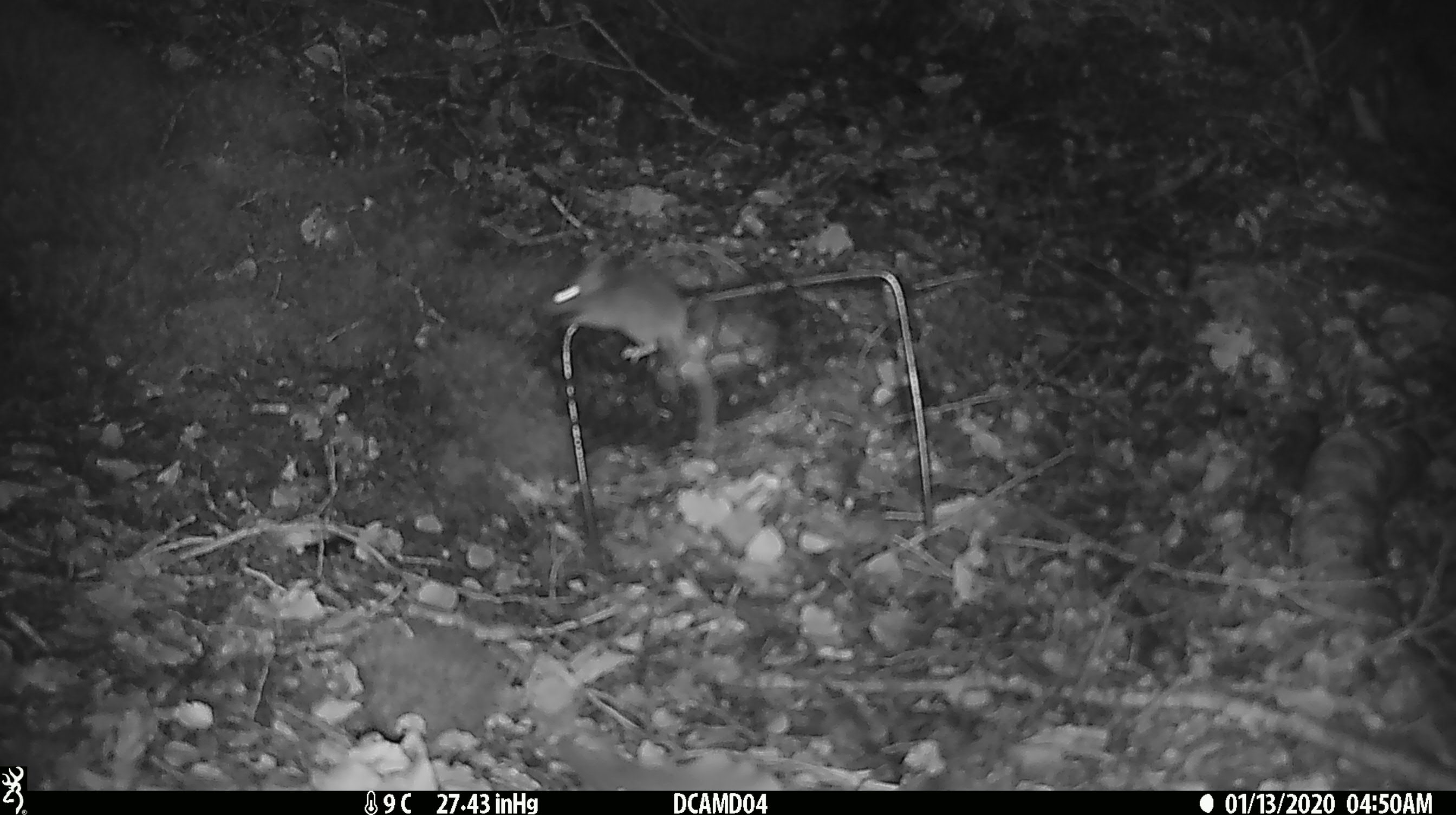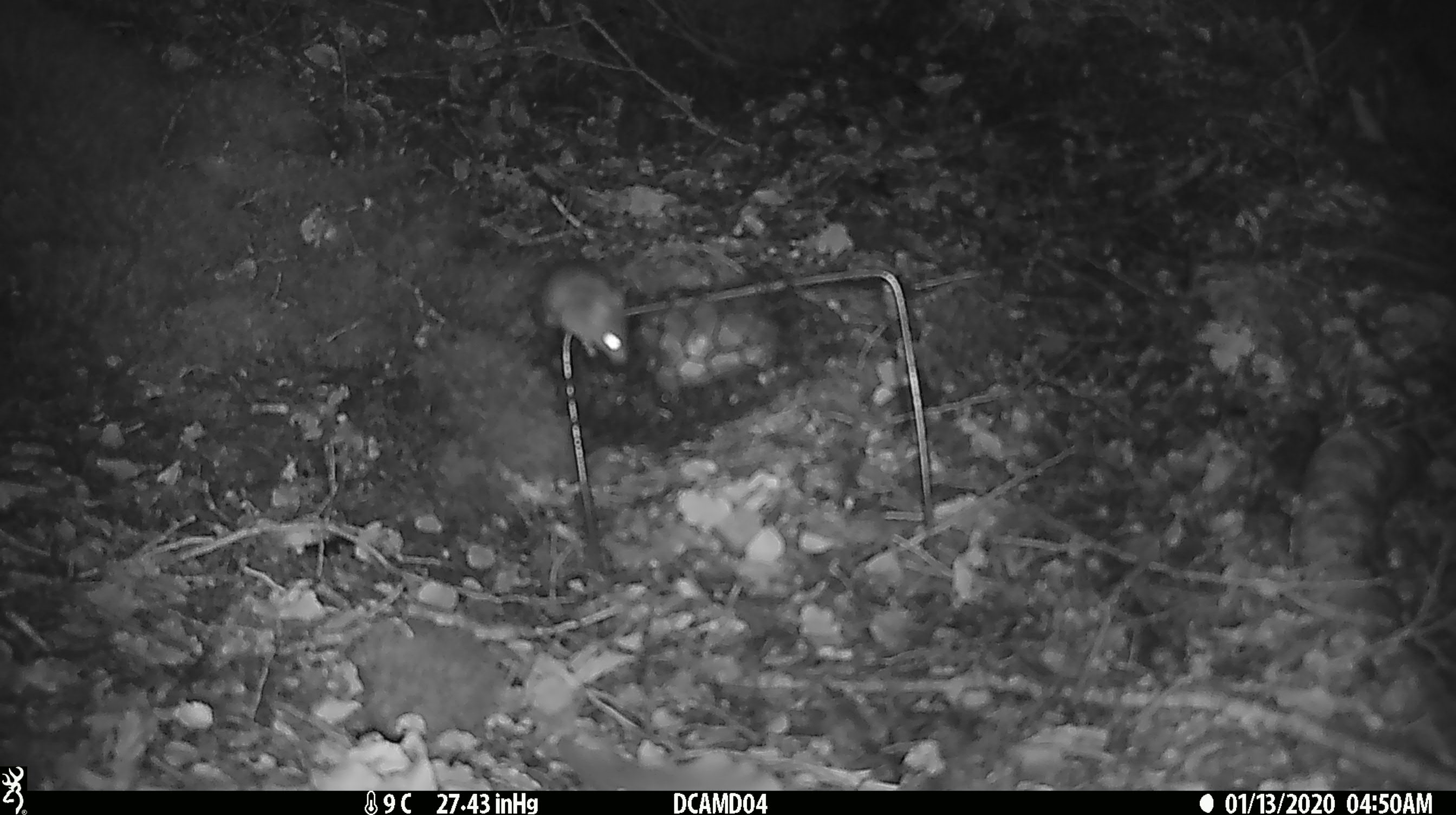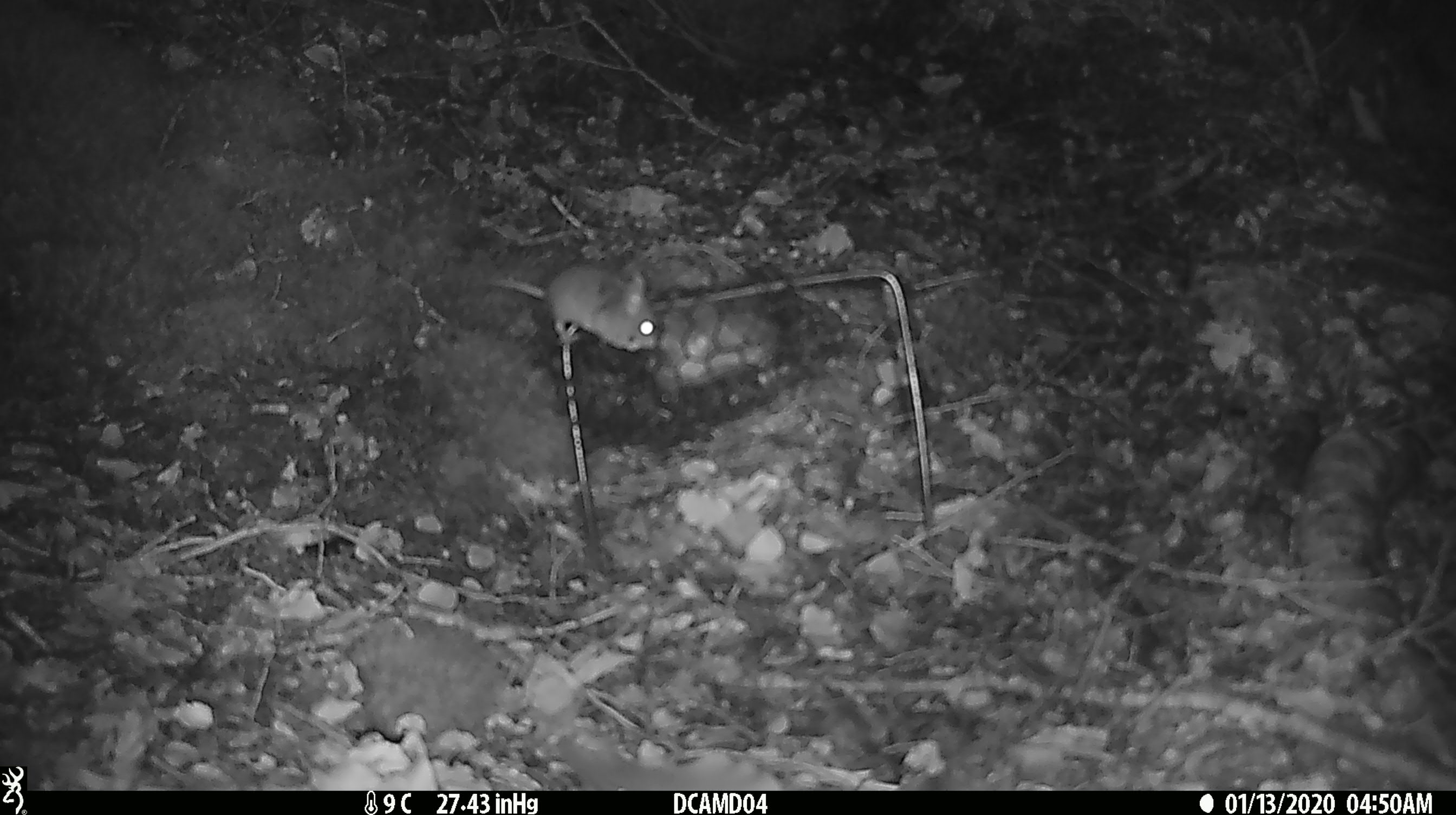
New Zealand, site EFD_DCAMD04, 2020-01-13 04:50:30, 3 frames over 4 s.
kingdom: Animalia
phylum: Chordata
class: Mammalia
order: Rodentia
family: Muridae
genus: Mus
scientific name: Mus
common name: mouse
Mouse (Mus).